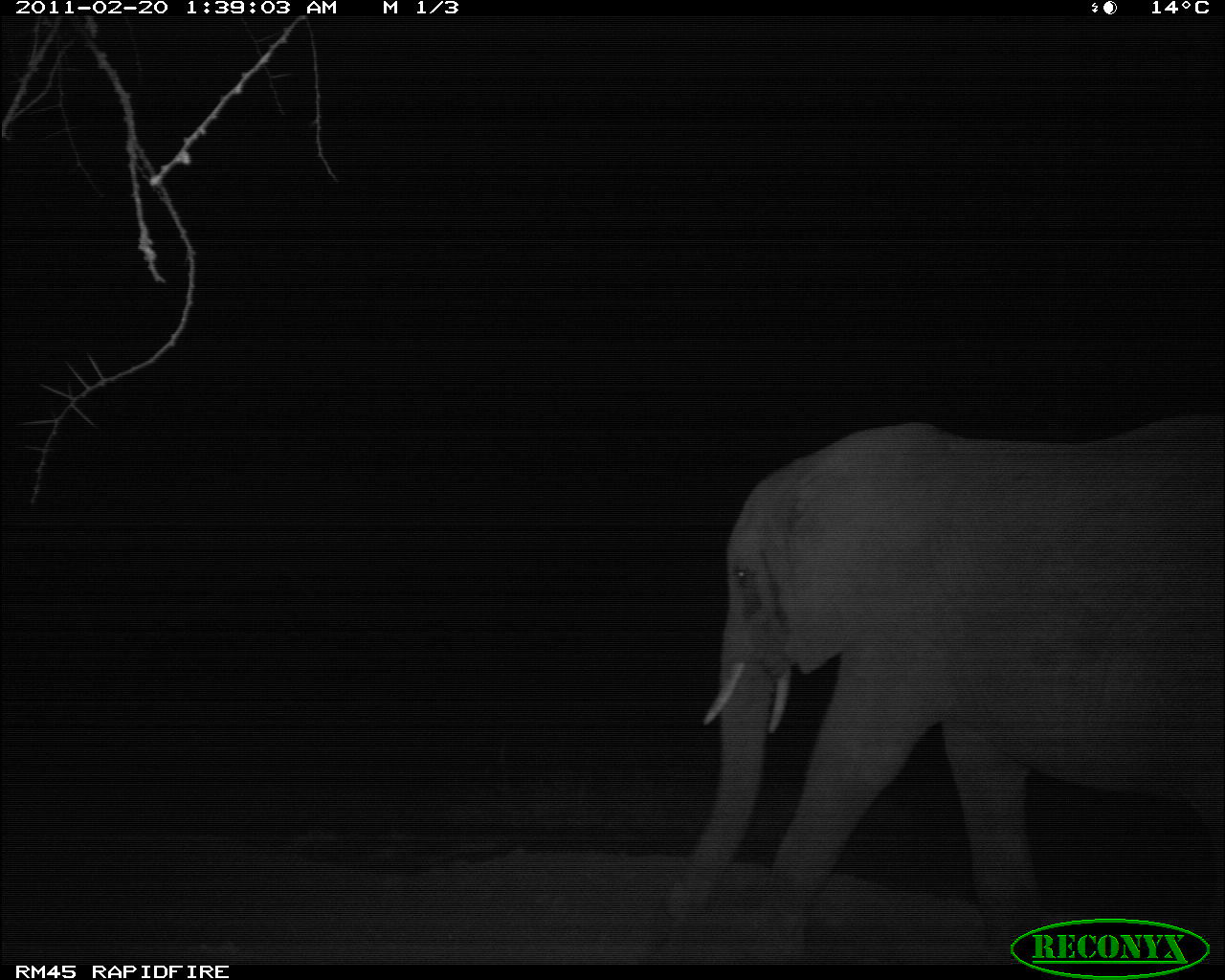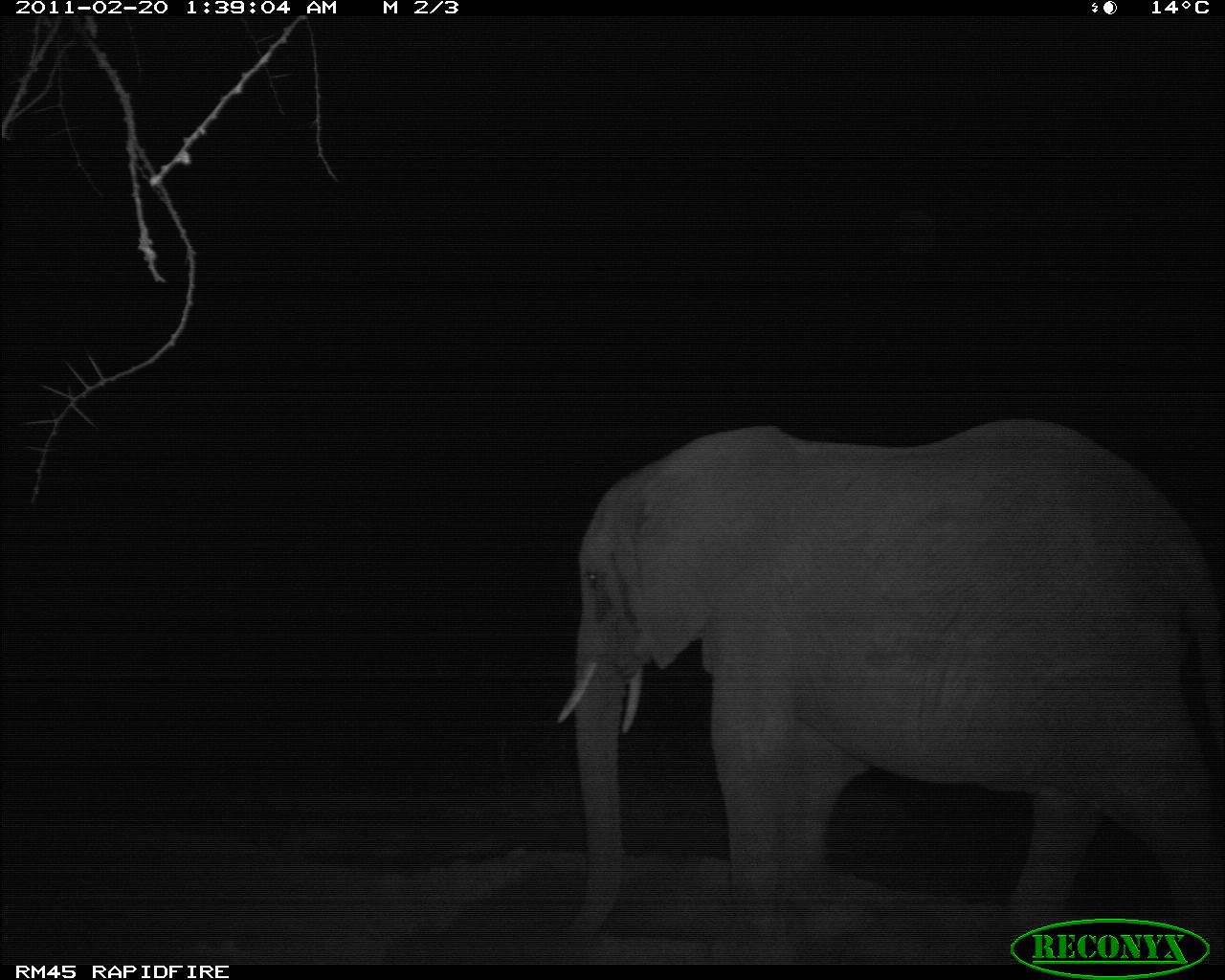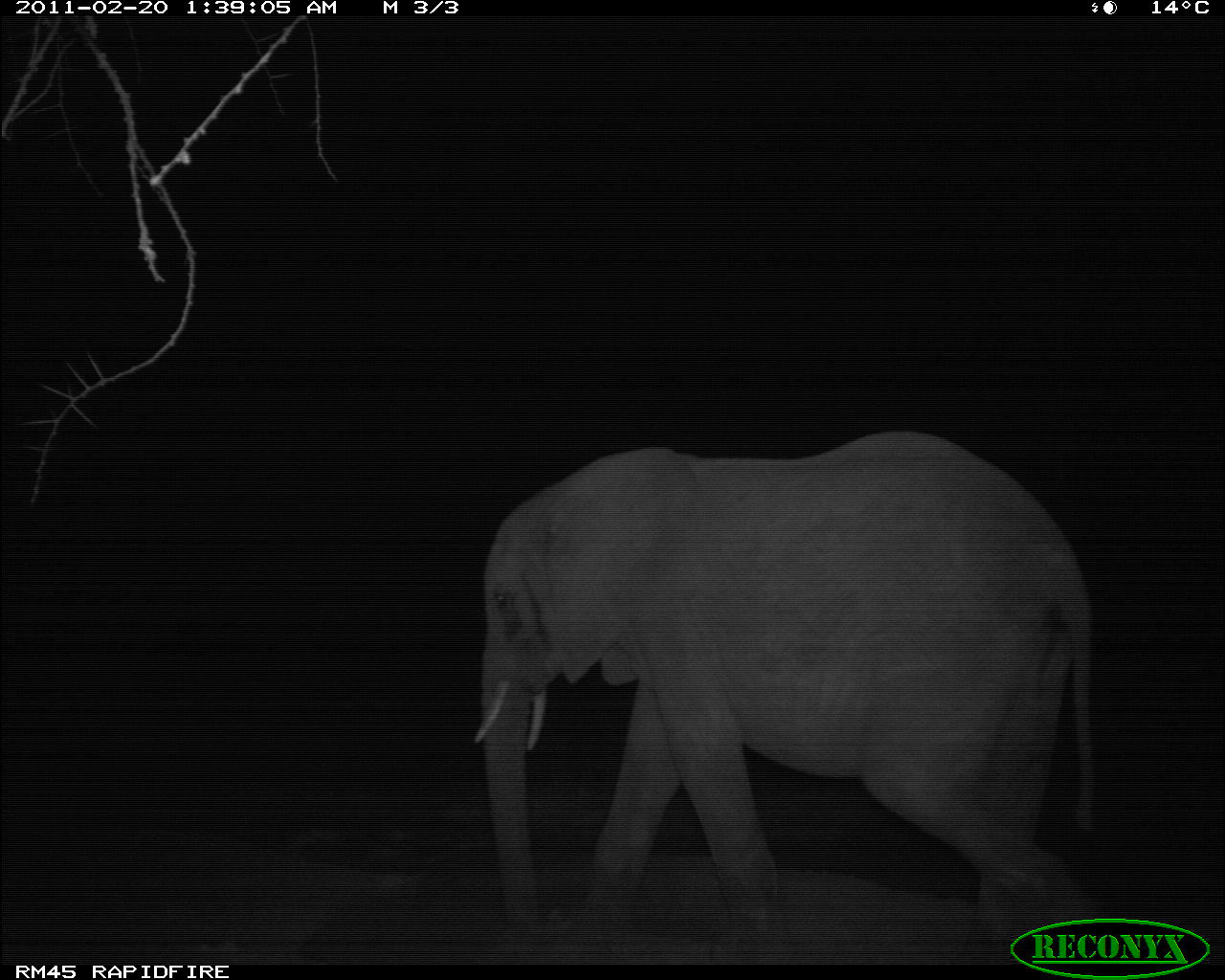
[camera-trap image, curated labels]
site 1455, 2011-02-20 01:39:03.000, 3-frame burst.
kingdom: Animalia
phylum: Chordata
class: Mammalia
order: Proboscidea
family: Elephantidae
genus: Loxodonta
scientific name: Loxodonta africana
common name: african bush elephant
Loxodonta africana (african bush elephant), count 1.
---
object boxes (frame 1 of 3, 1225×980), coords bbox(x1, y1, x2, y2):
loxodonta africana: bbox(657, 410, 1225, 964)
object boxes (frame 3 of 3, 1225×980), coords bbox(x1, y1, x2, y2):
loxodonta africana: bbox(473, 424, 1094, 961)